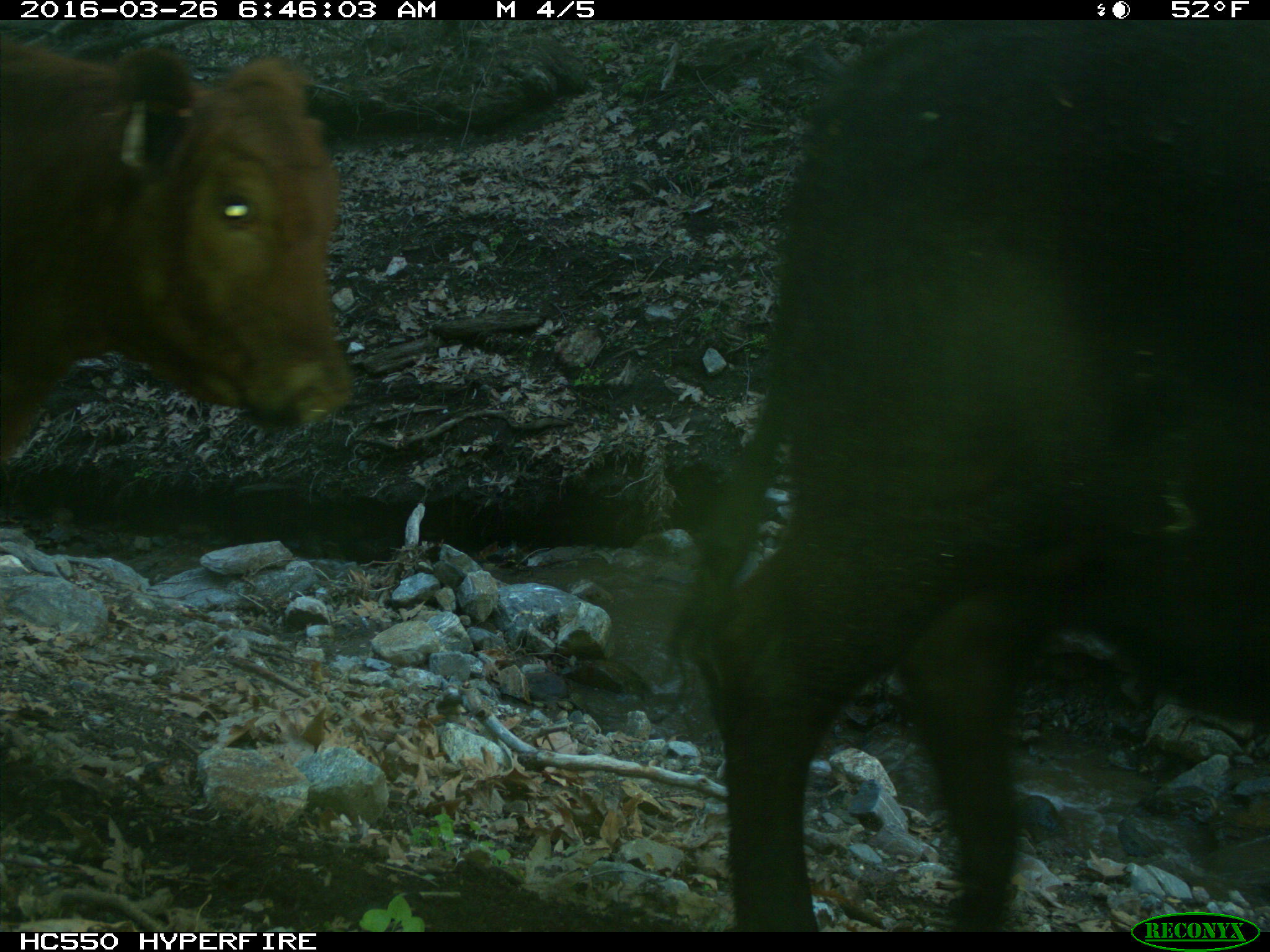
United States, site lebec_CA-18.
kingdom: Animalia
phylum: Chordata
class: Mammalia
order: Artiodactyla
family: Bovidae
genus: Bos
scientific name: Bos taurus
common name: domestic cow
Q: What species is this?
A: Bos taurus (domestic cow).